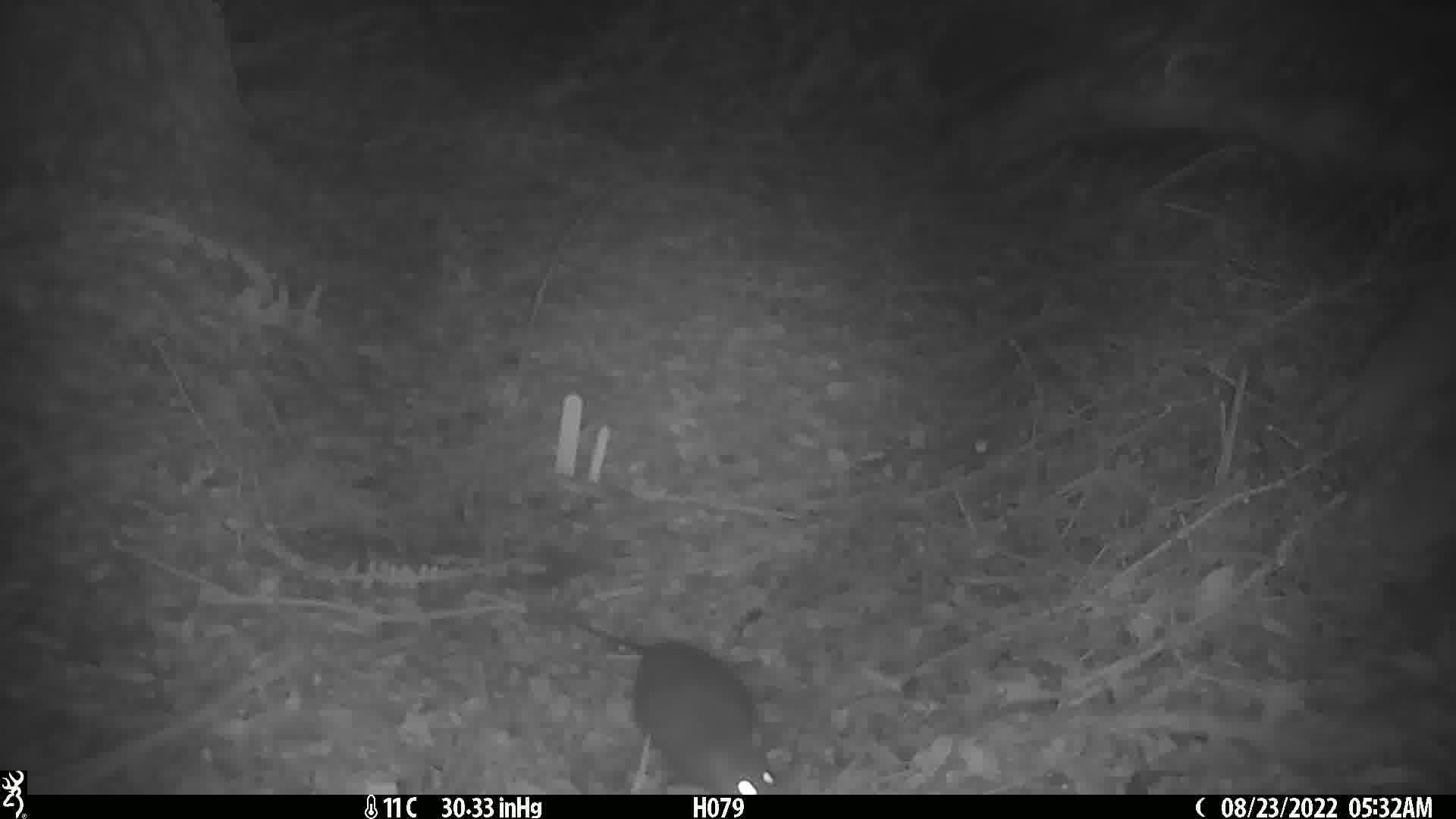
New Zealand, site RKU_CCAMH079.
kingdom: Animalia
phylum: Chordata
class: Mammalia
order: Rodentia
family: Muridae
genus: Rattus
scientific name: Rattus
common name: rat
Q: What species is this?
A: Rat (Rattus).